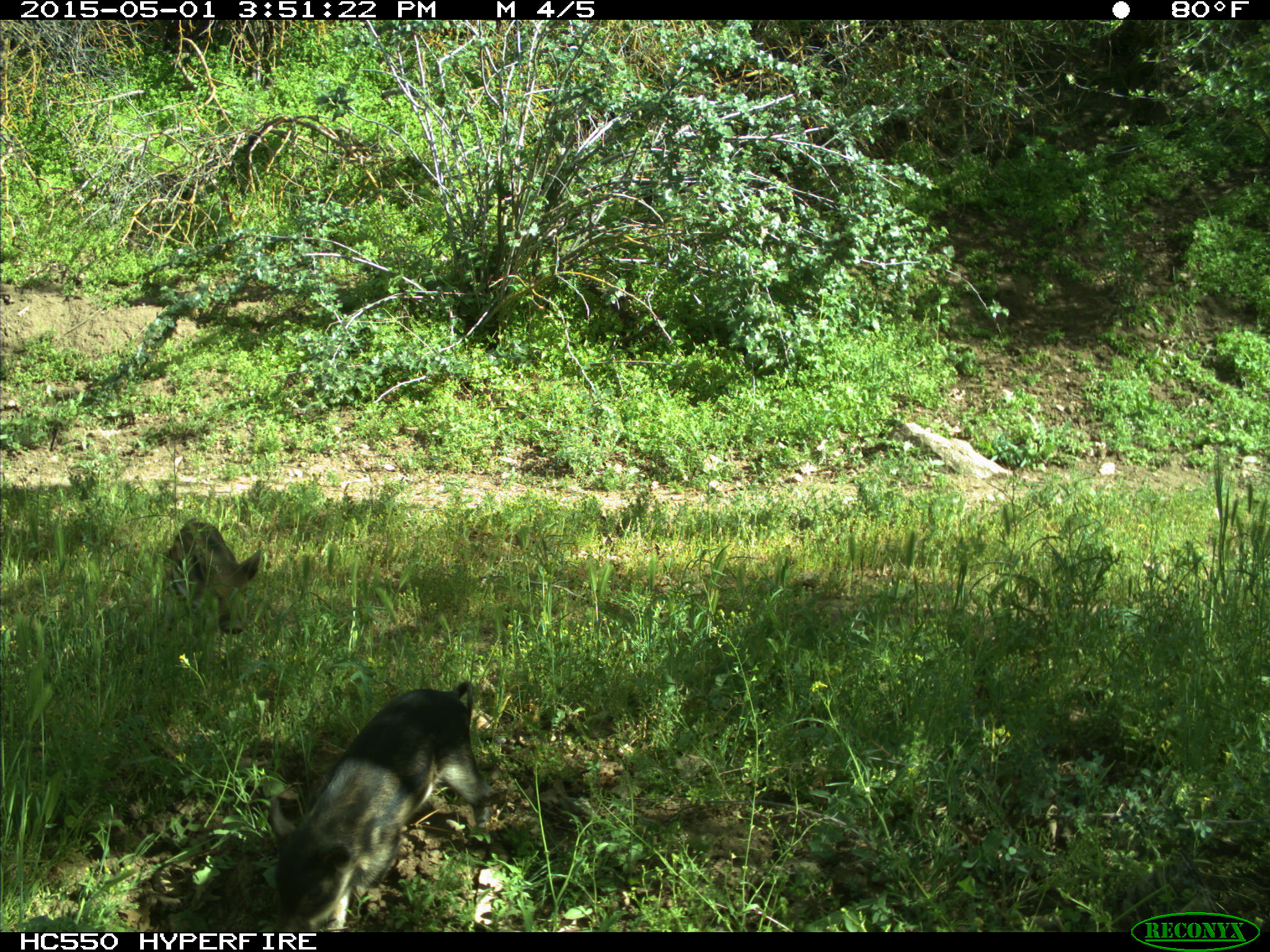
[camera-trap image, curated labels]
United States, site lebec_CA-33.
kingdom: Animalia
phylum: Chordata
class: Mammalia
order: Artiodactyla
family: Suidae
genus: Sus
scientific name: Sus scrofa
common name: wild boar